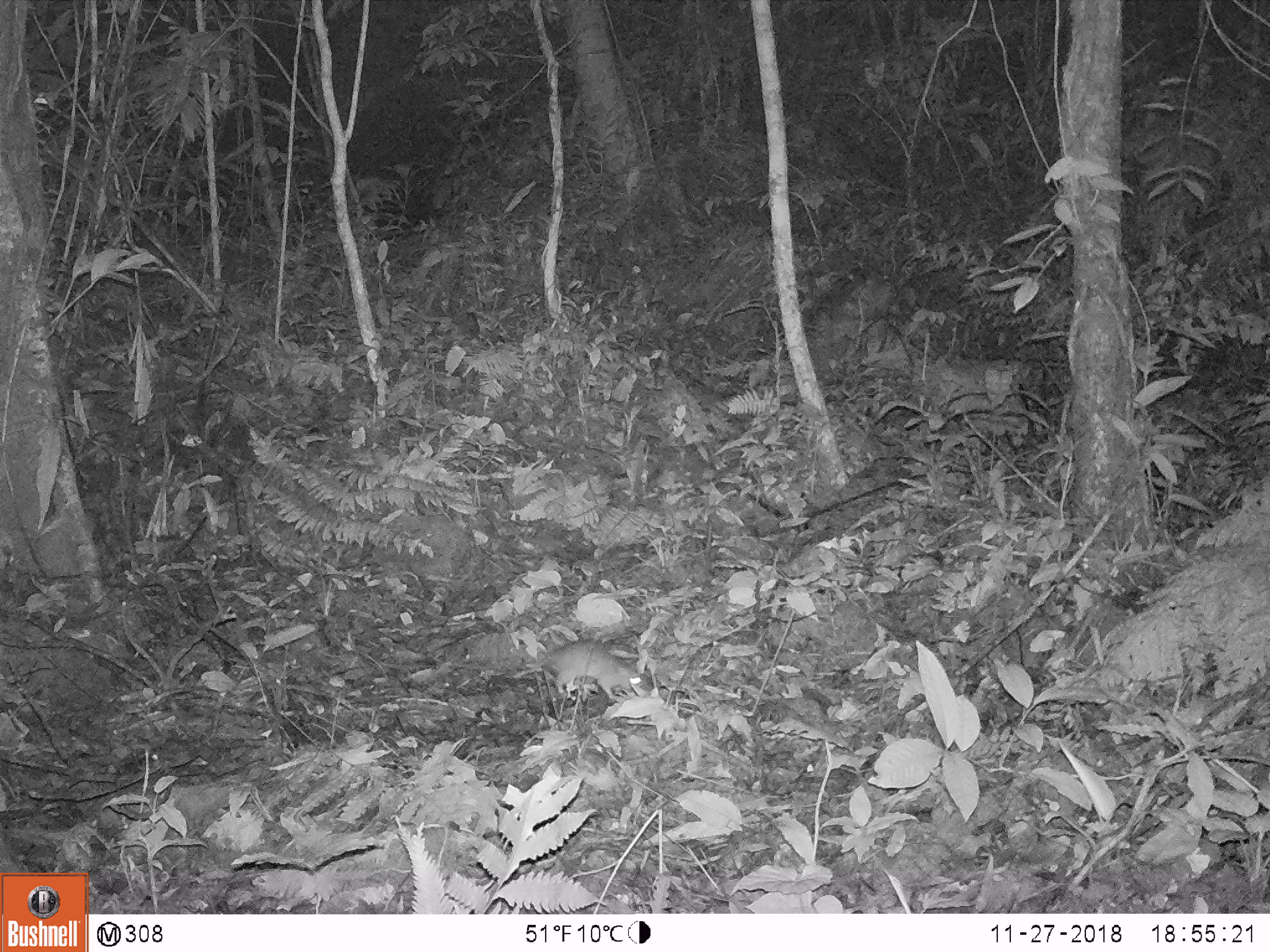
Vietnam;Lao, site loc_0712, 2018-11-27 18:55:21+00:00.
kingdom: Animalia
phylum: Chordata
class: Mammalia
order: Rodentia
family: Muridae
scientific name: Muridae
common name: old-world mice and rats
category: unidentified murid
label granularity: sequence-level